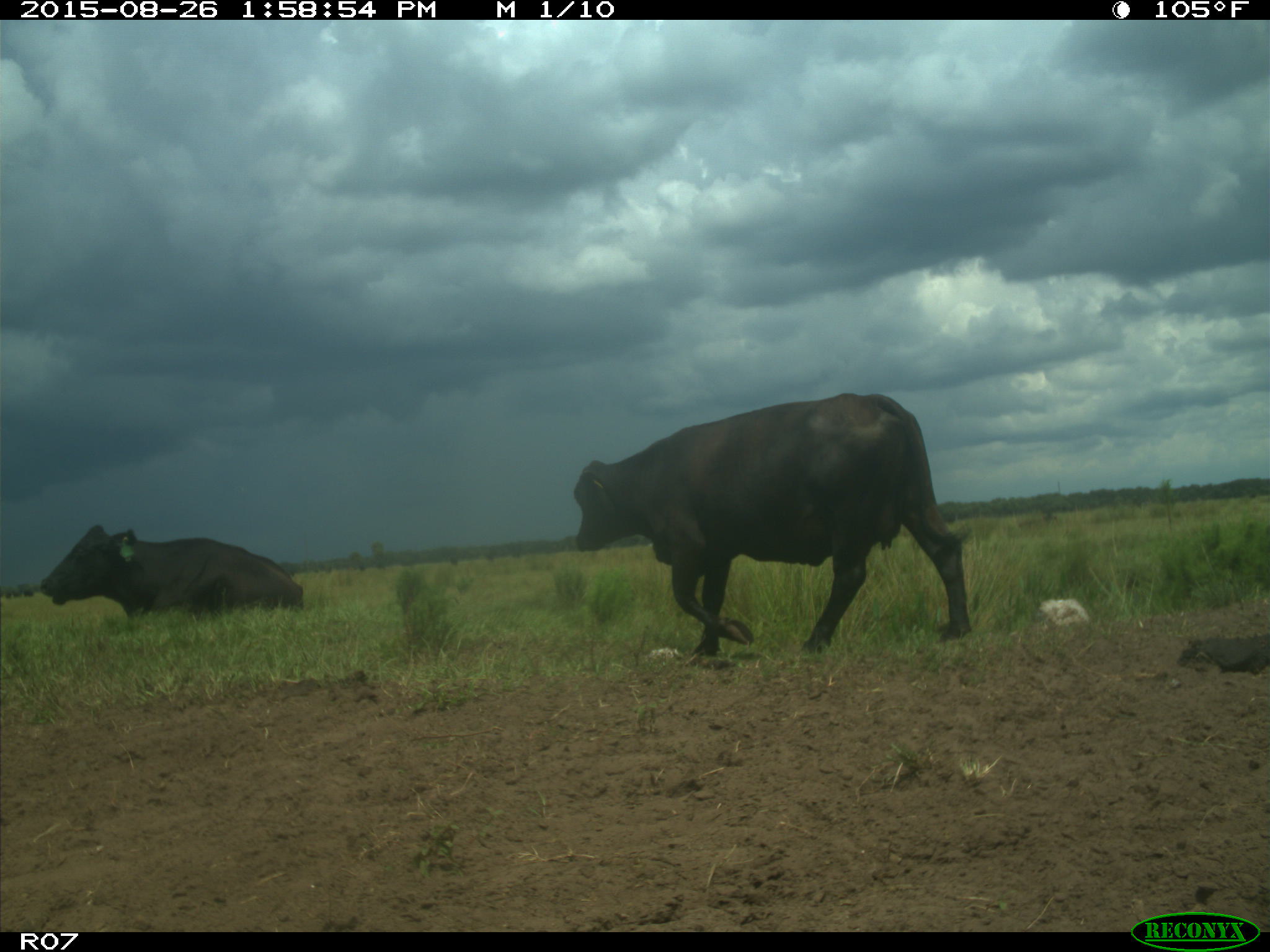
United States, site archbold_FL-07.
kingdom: Animalia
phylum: Chordata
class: Mammalia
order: Artiodactyla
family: Bovidae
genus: Bos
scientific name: Bos taurus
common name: domestic cow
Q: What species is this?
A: Bos taurus (domestic cow).